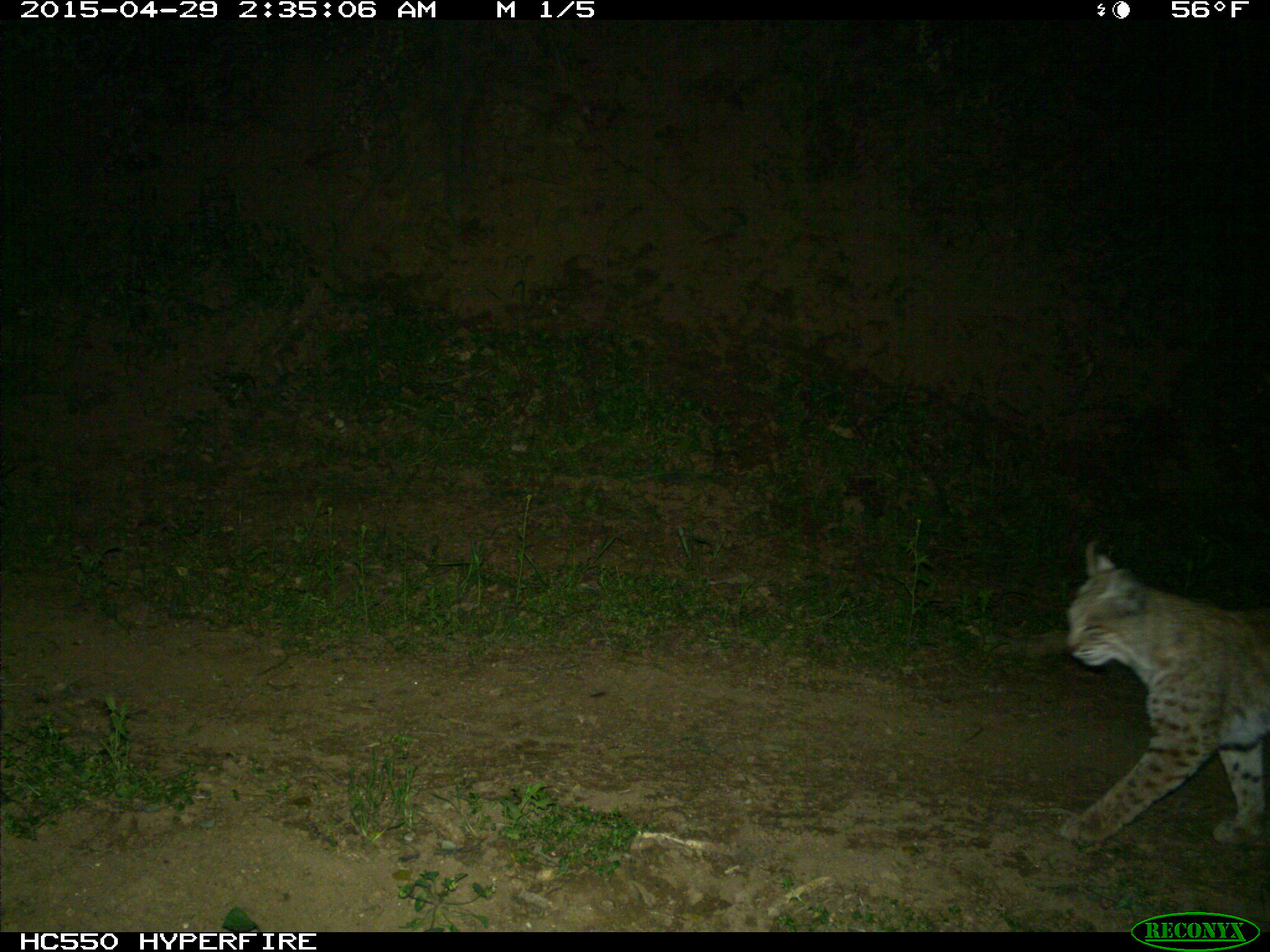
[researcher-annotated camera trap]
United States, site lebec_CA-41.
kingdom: Animalia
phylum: Chordata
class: Mammalia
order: Carnivora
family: Felidae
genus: Lynx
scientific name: Lynx rufus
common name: bobcat